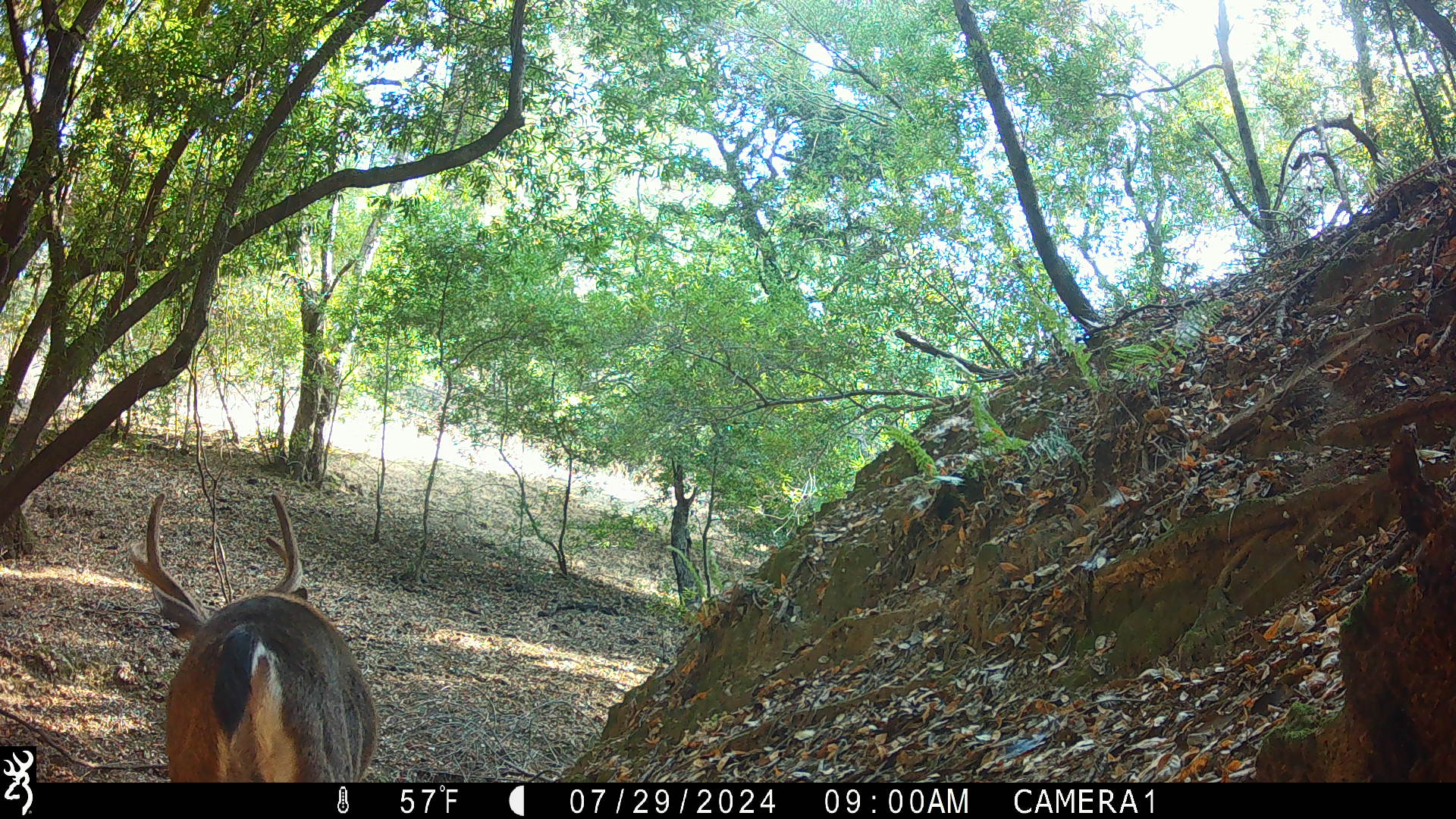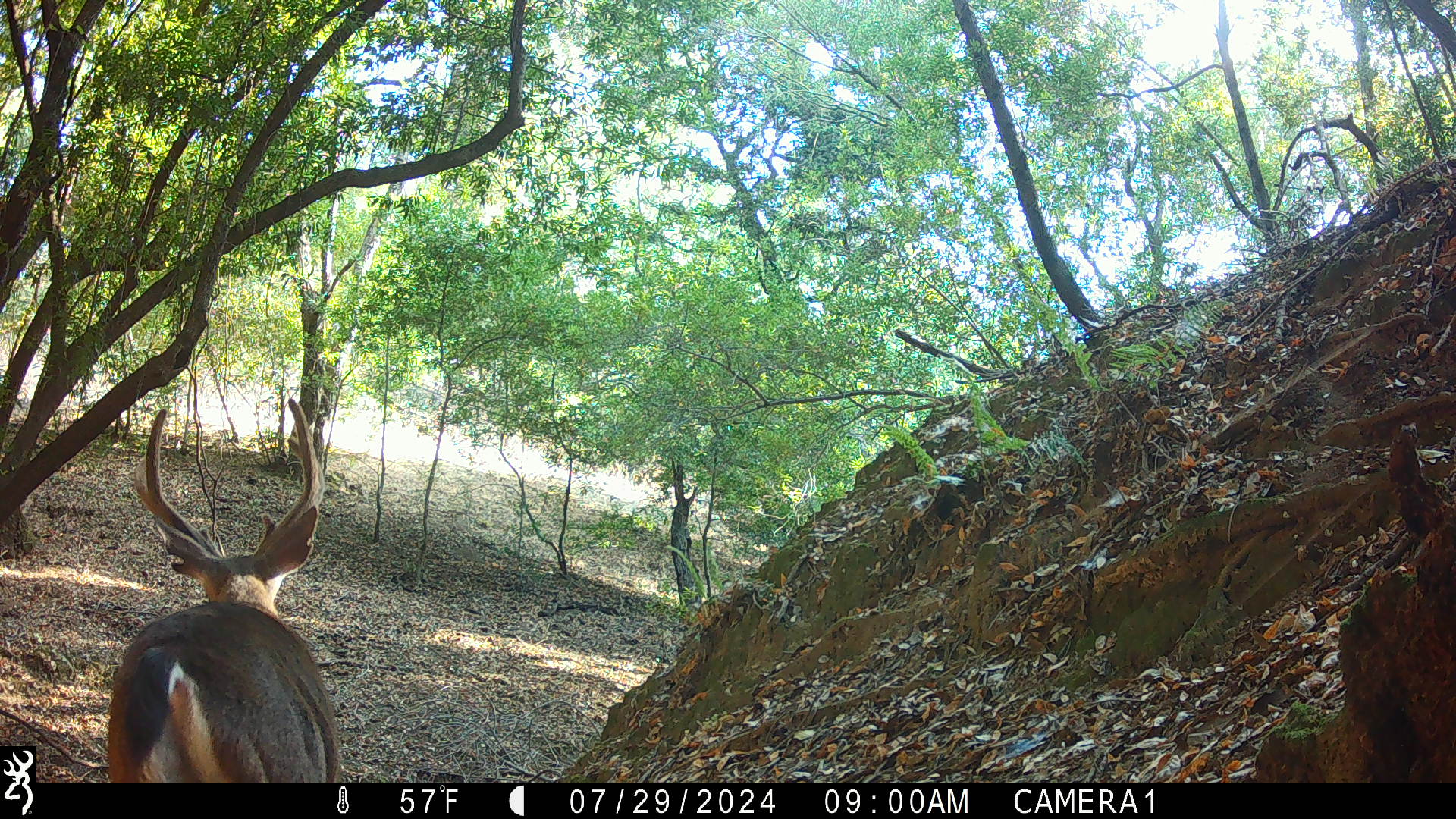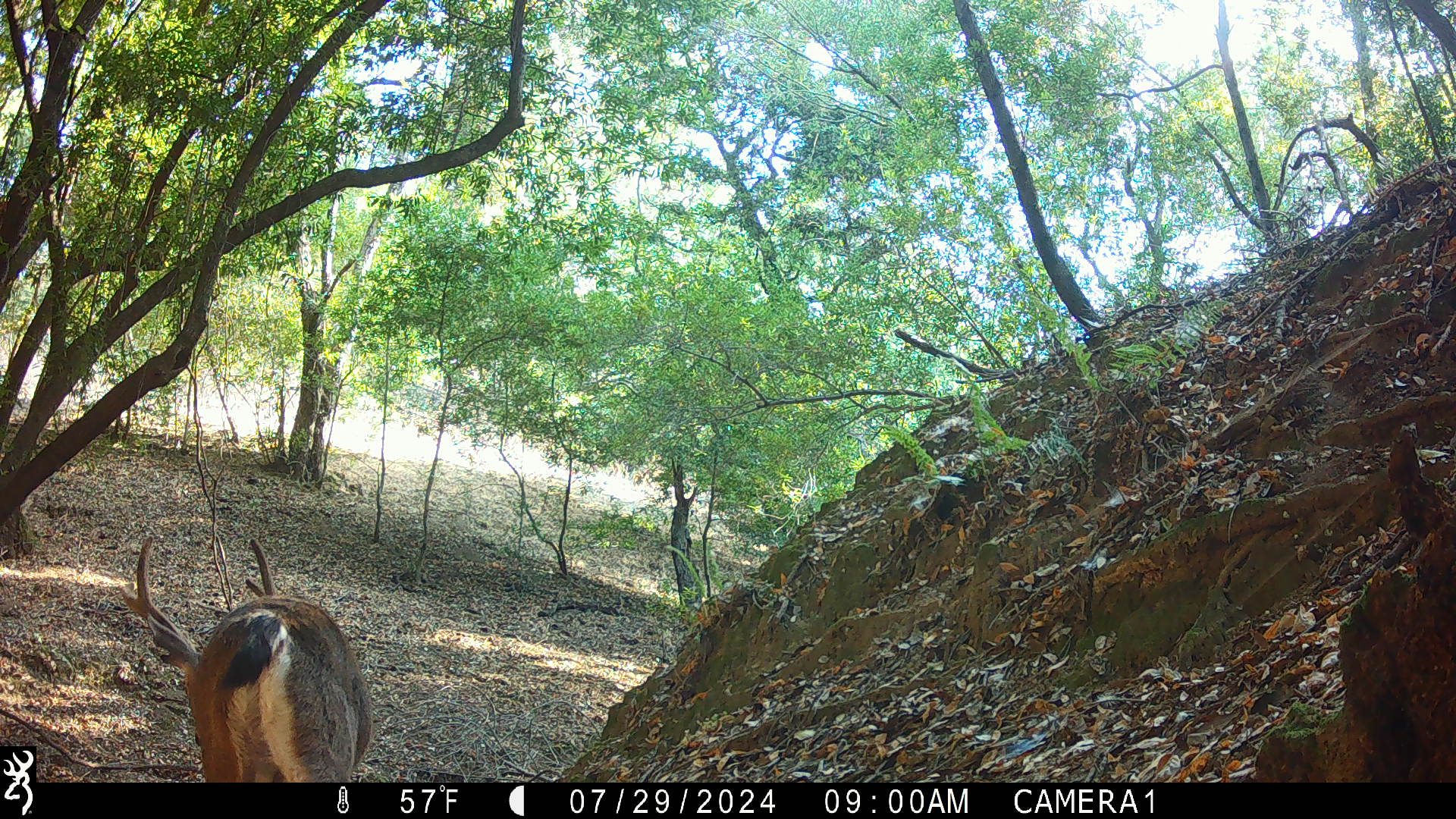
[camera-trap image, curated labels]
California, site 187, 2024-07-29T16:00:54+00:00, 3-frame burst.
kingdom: Animalia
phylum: Chordata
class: Mammalia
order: Artiodactyla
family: Cervidae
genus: Odocoileus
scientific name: Odocoileus hemionus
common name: mule deer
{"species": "mule deer (Odocoileus hemionus)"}